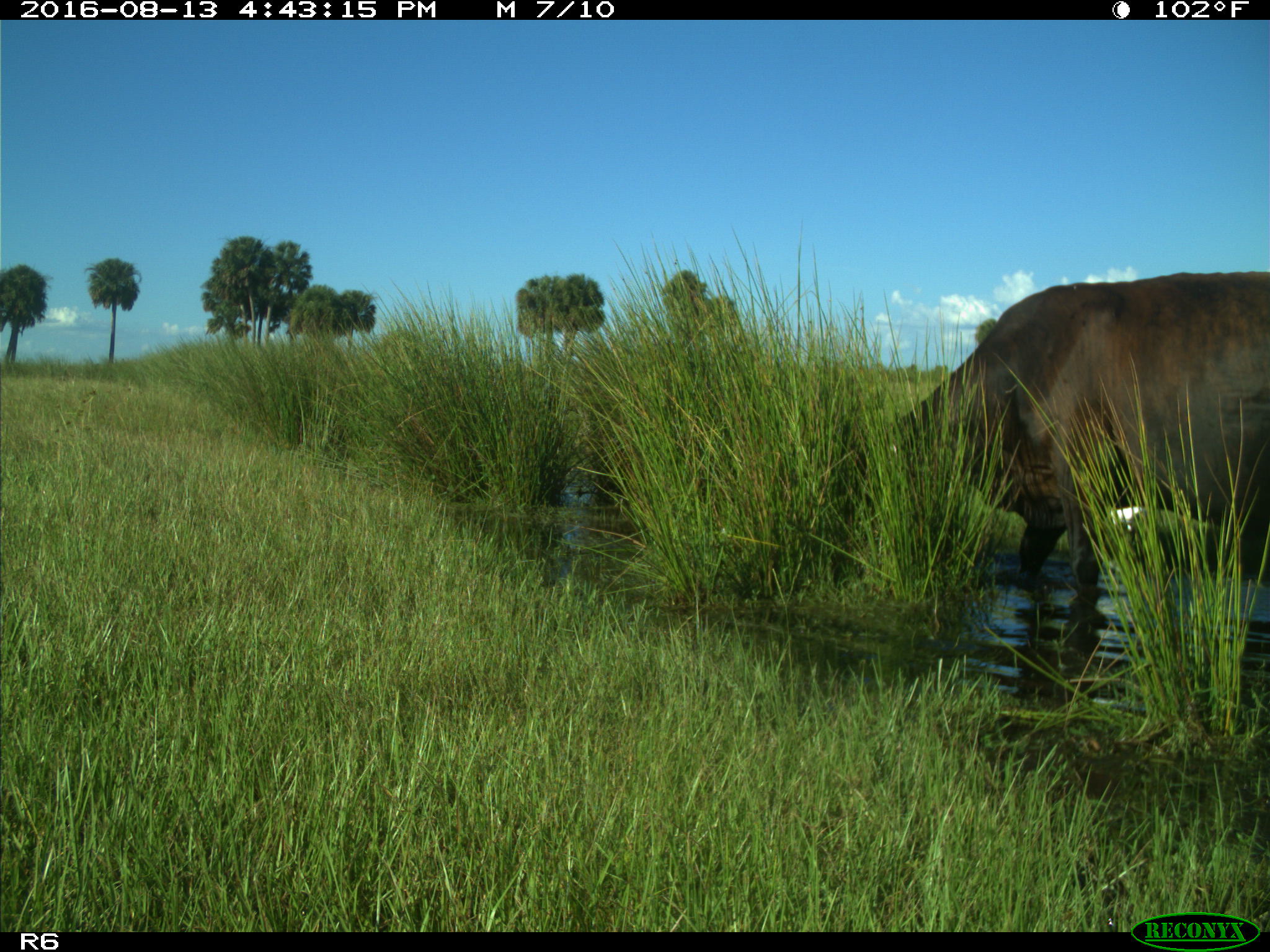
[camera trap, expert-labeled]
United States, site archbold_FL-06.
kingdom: Animalia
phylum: Chordata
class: Mammalia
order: Artiodactyla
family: Bovidae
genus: Bos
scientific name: Bos taurus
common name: domestic cow